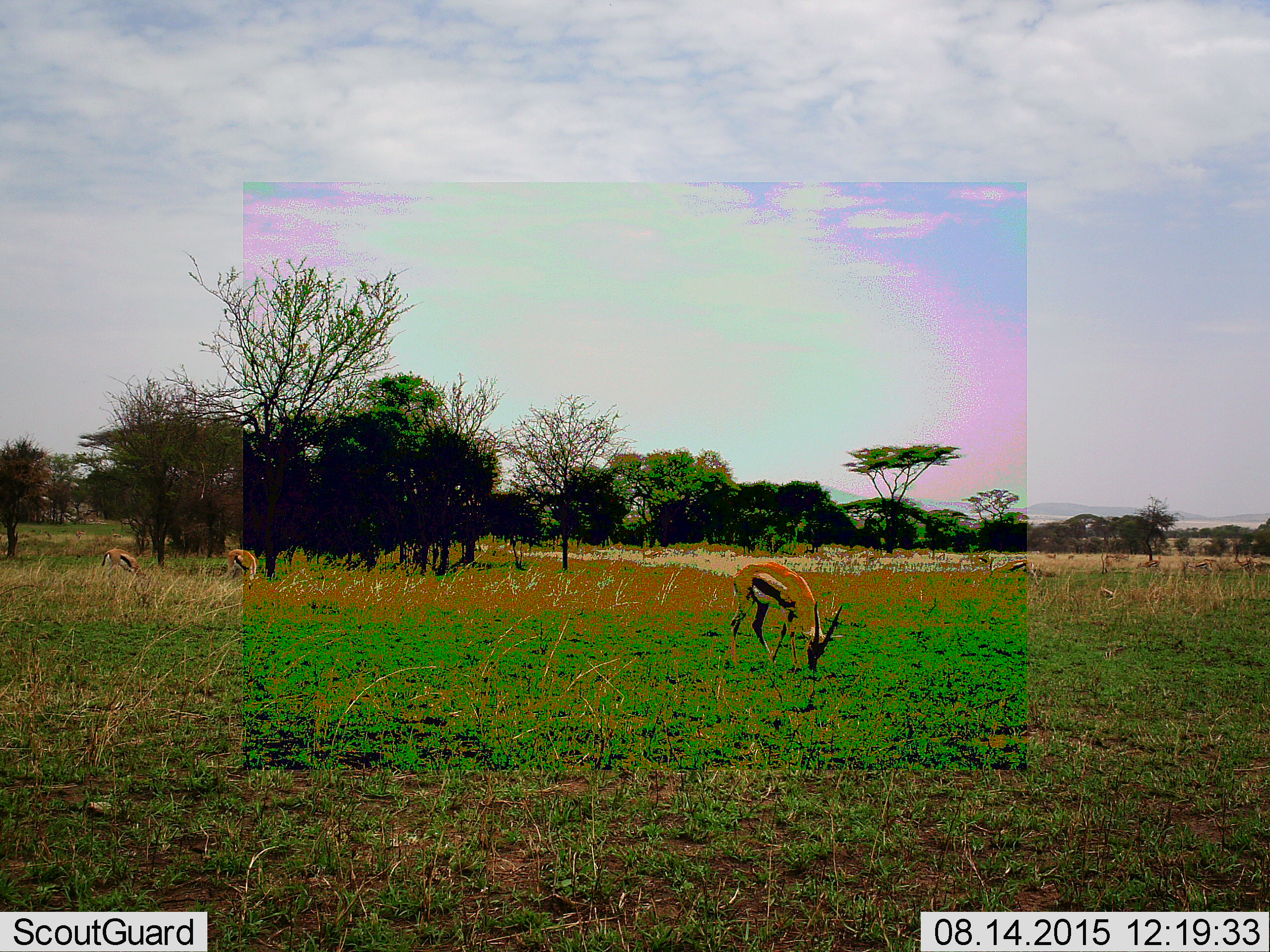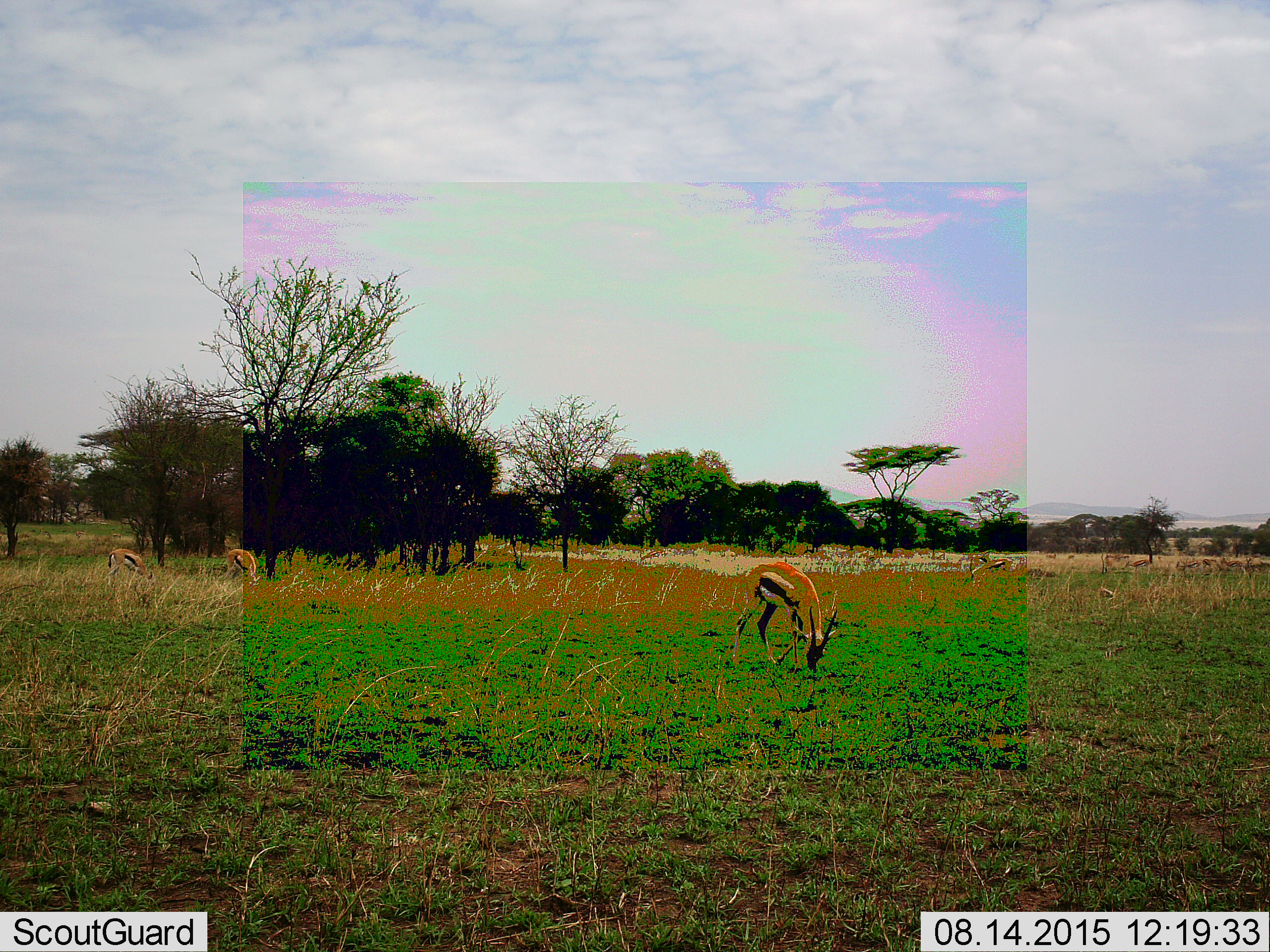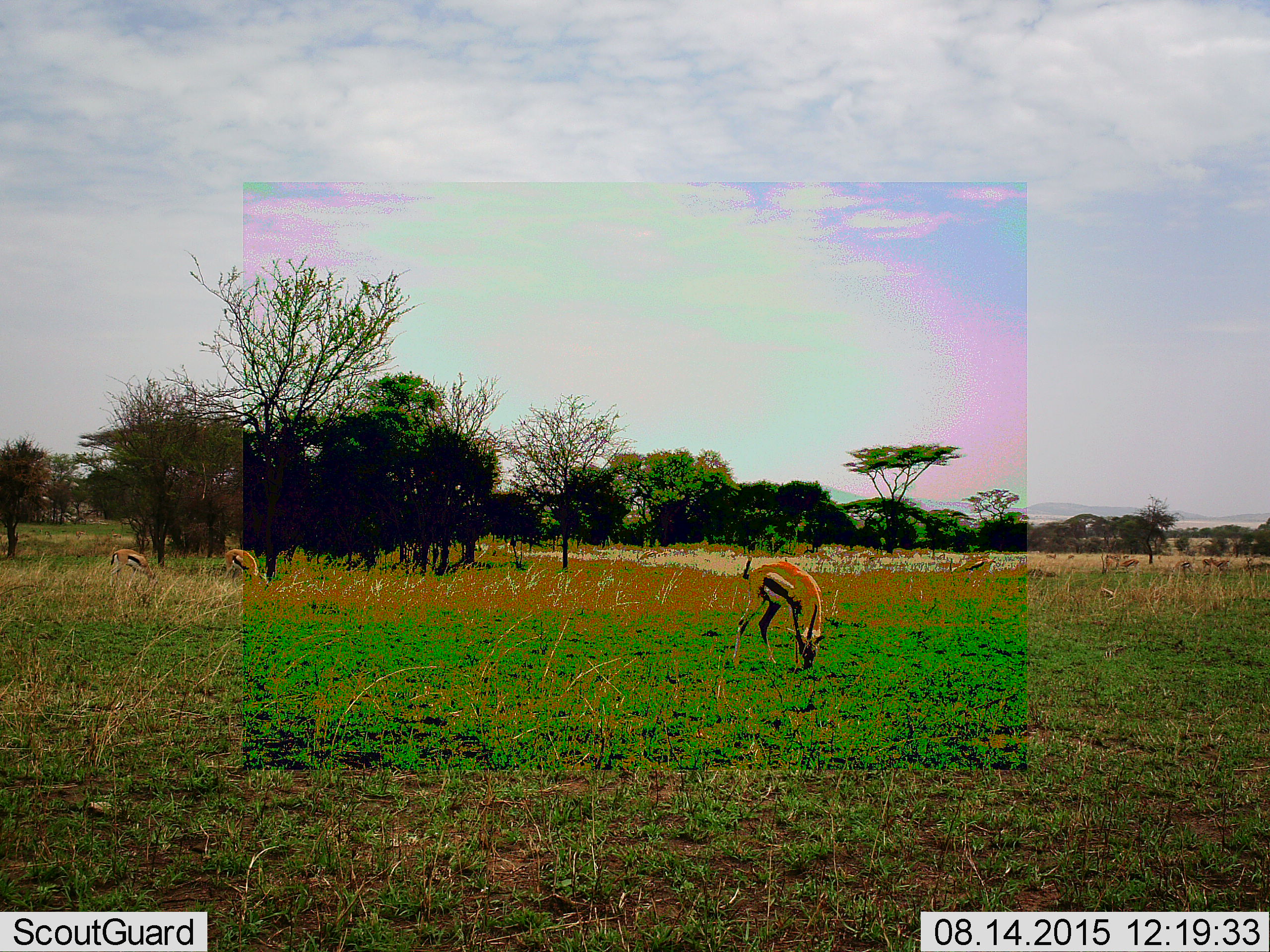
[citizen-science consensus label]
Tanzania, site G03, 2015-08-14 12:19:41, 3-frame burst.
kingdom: Animalia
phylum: Chordata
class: Mammalia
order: Artiodactyla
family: Bovidae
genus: Eudorcas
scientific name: Eudorcas thomsonii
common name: thomson's gazelle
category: gazellethomsons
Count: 11-50.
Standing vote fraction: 56%.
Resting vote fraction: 0%.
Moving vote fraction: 50%.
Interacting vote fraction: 0%.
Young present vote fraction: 6%.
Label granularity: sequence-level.